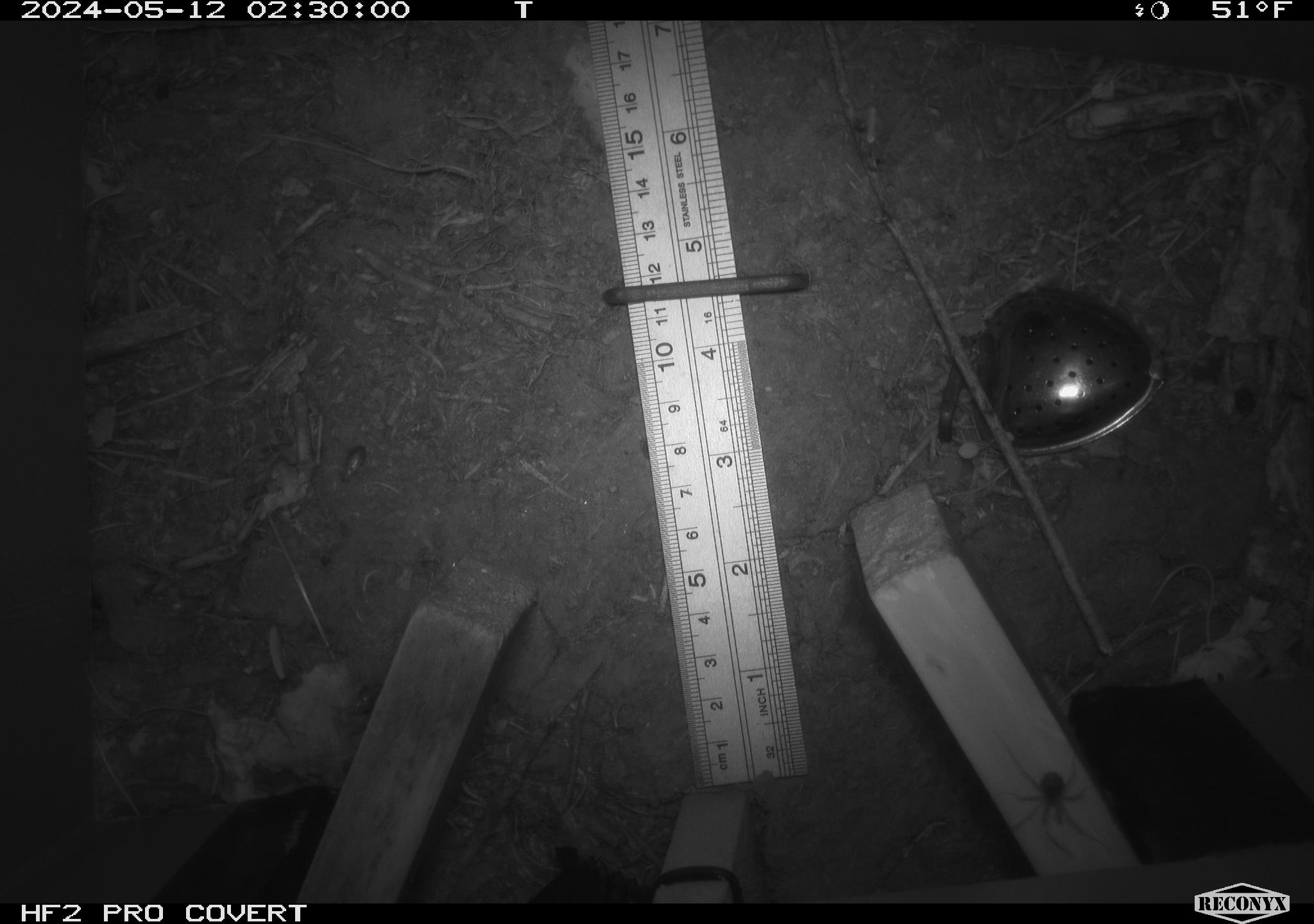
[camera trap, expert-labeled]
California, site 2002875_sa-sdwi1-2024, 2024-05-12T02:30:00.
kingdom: Animalia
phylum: Arthropoda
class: Arachnida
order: Araneae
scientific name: Araneae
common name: spider